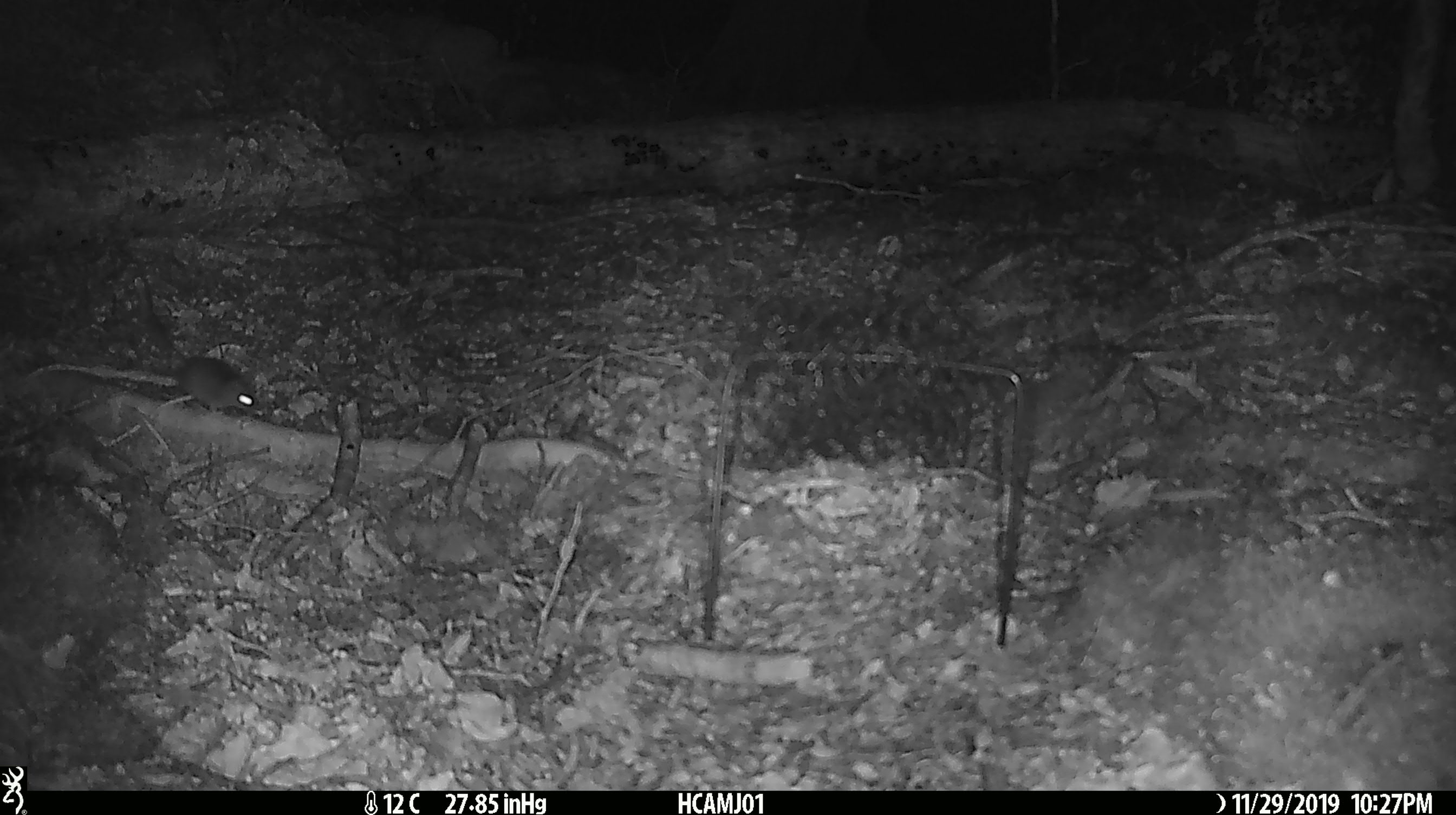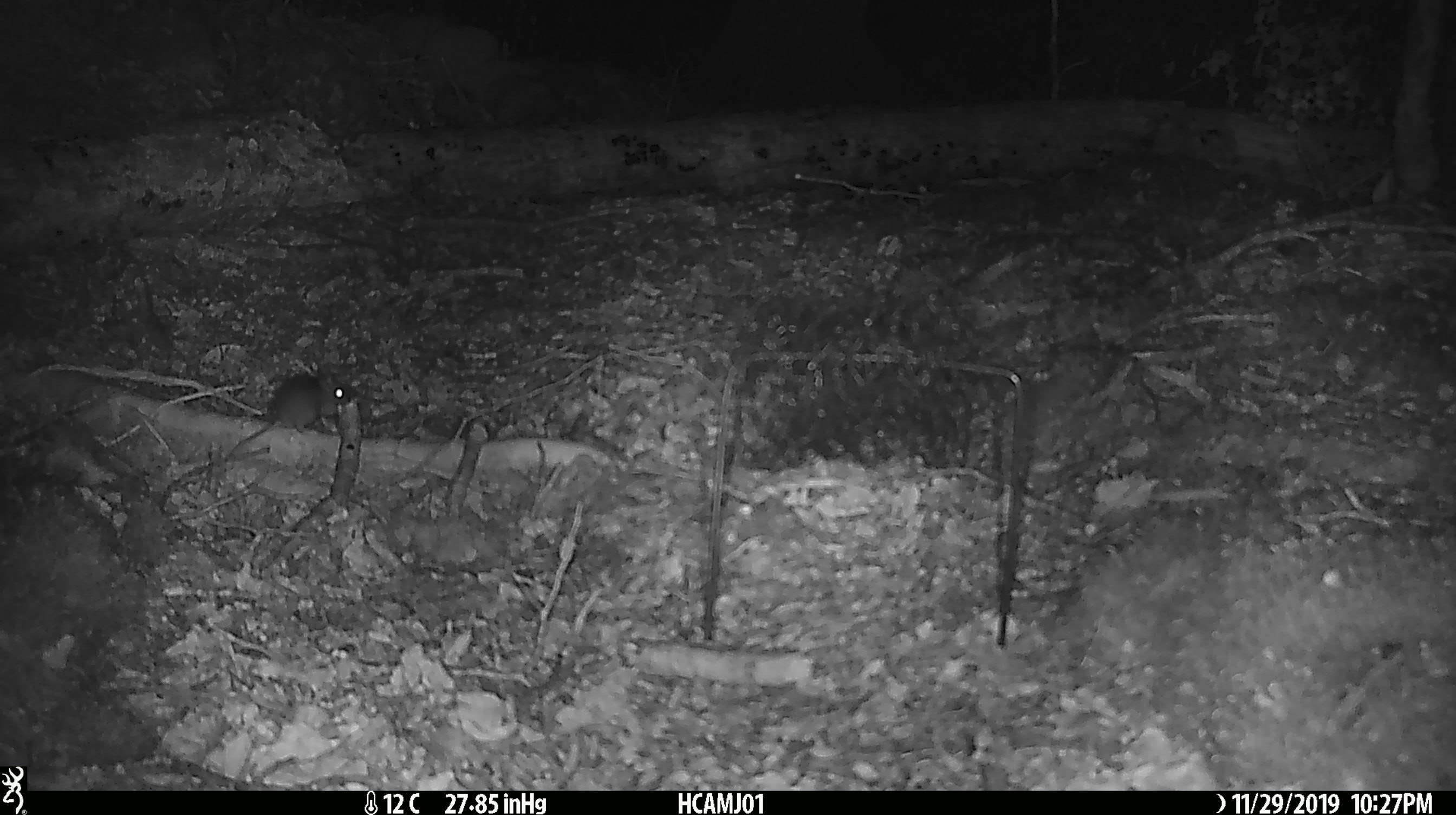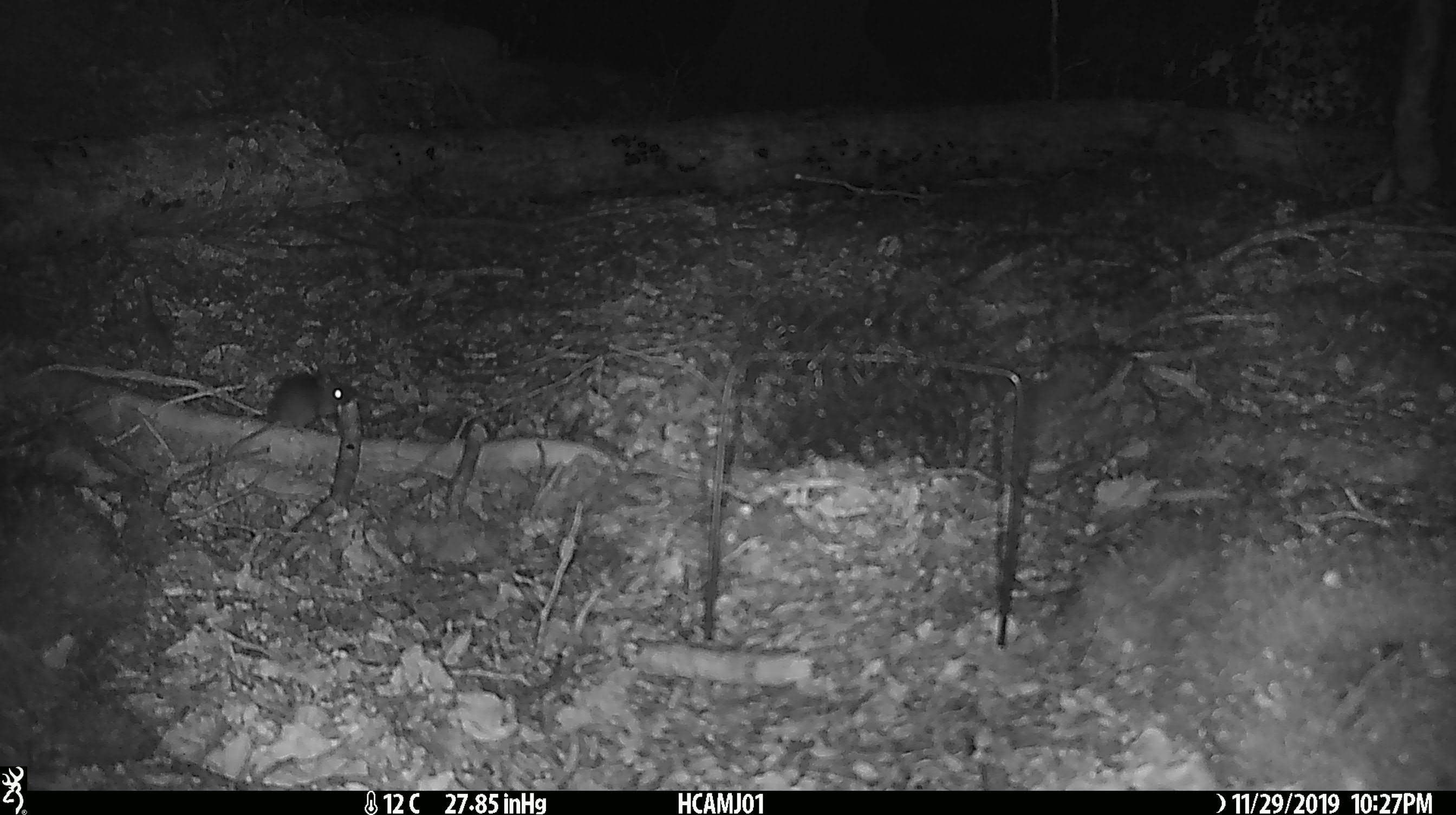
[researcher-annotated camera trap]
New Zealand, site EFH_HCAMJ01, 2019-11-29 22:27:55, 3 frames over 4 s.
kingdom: Animalia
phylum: Chordata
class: Mammalia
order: Rodentia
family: Muridae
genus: Mus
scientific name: Mus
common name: mouse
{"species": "mouse (Mus)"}